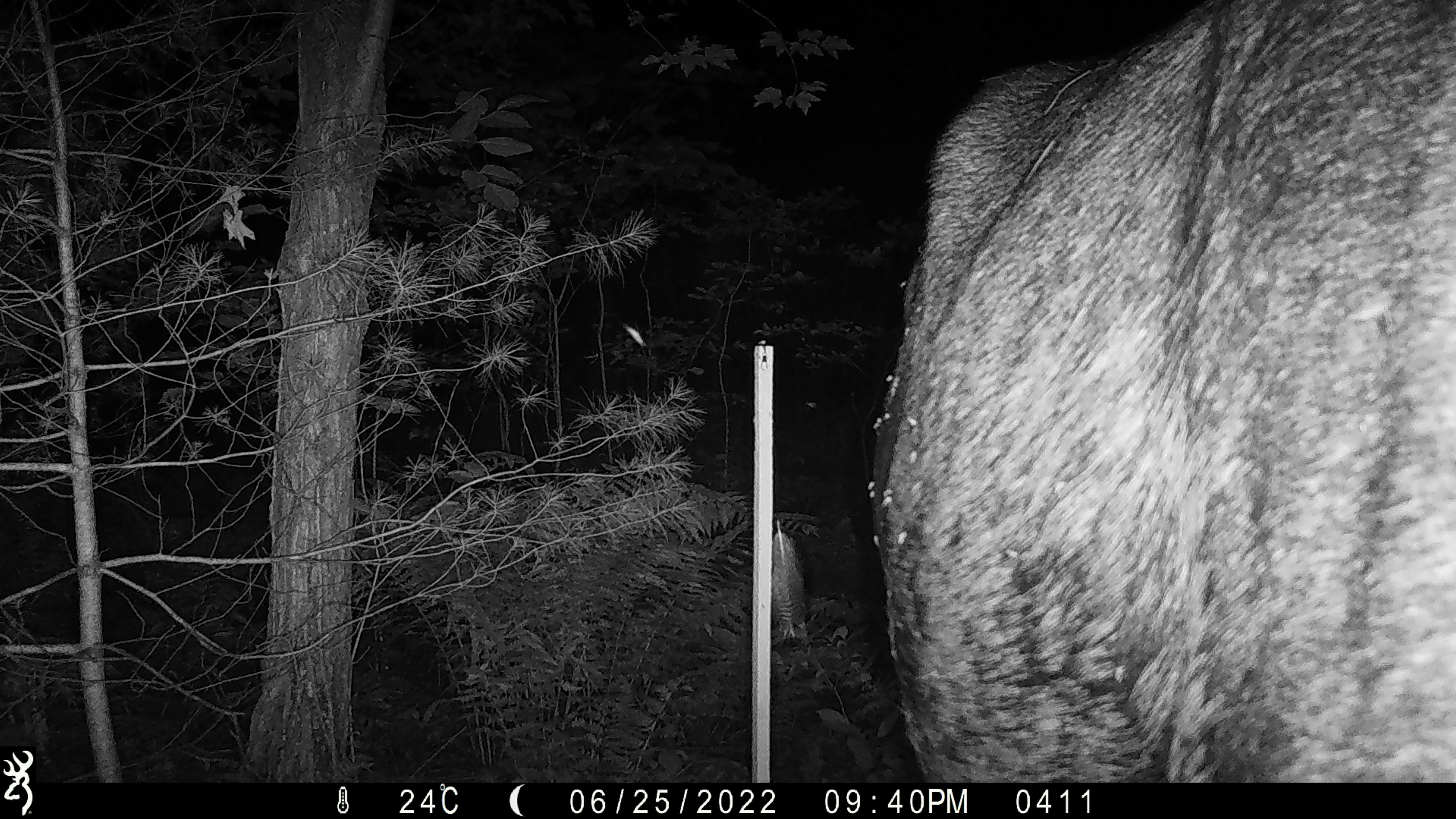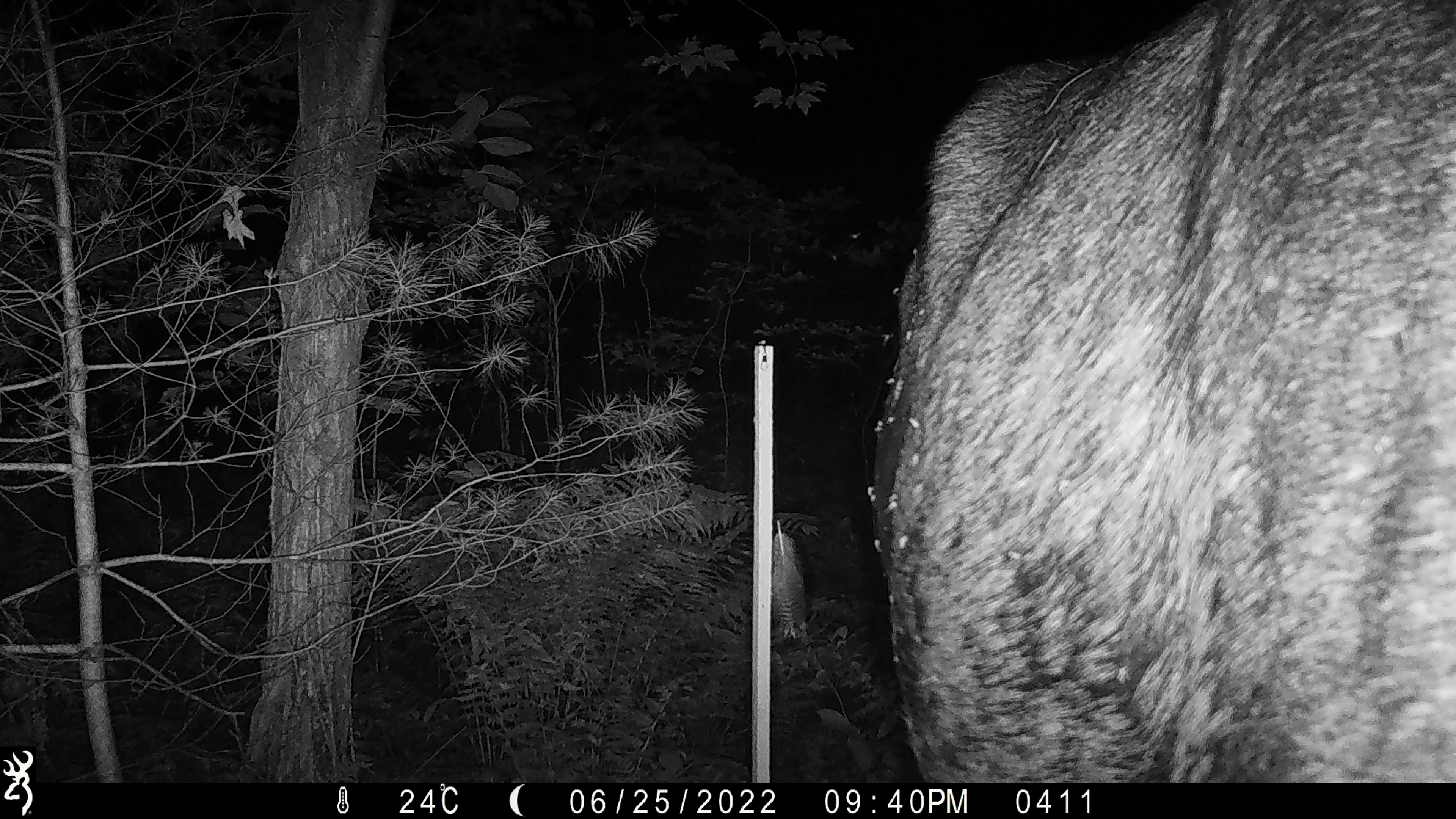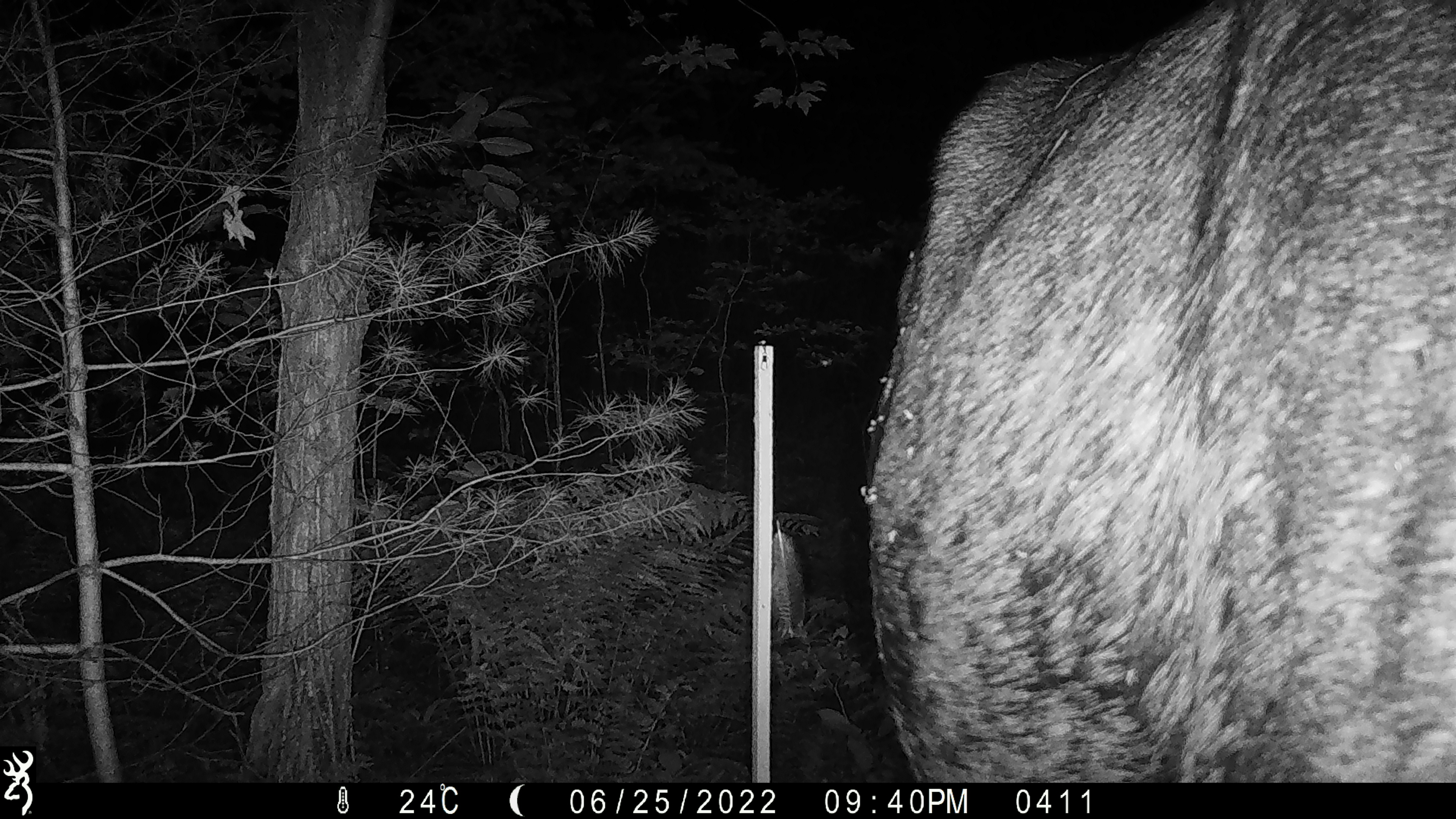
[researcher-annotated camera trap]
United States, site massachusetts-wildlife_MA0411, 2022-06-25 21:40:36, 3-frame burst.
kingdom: Animalia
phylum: Chordata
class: Mammalia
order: Artiodactyla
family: Cervidae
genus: Alces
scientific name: Alces alces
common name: moose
Moose (Alces alces).